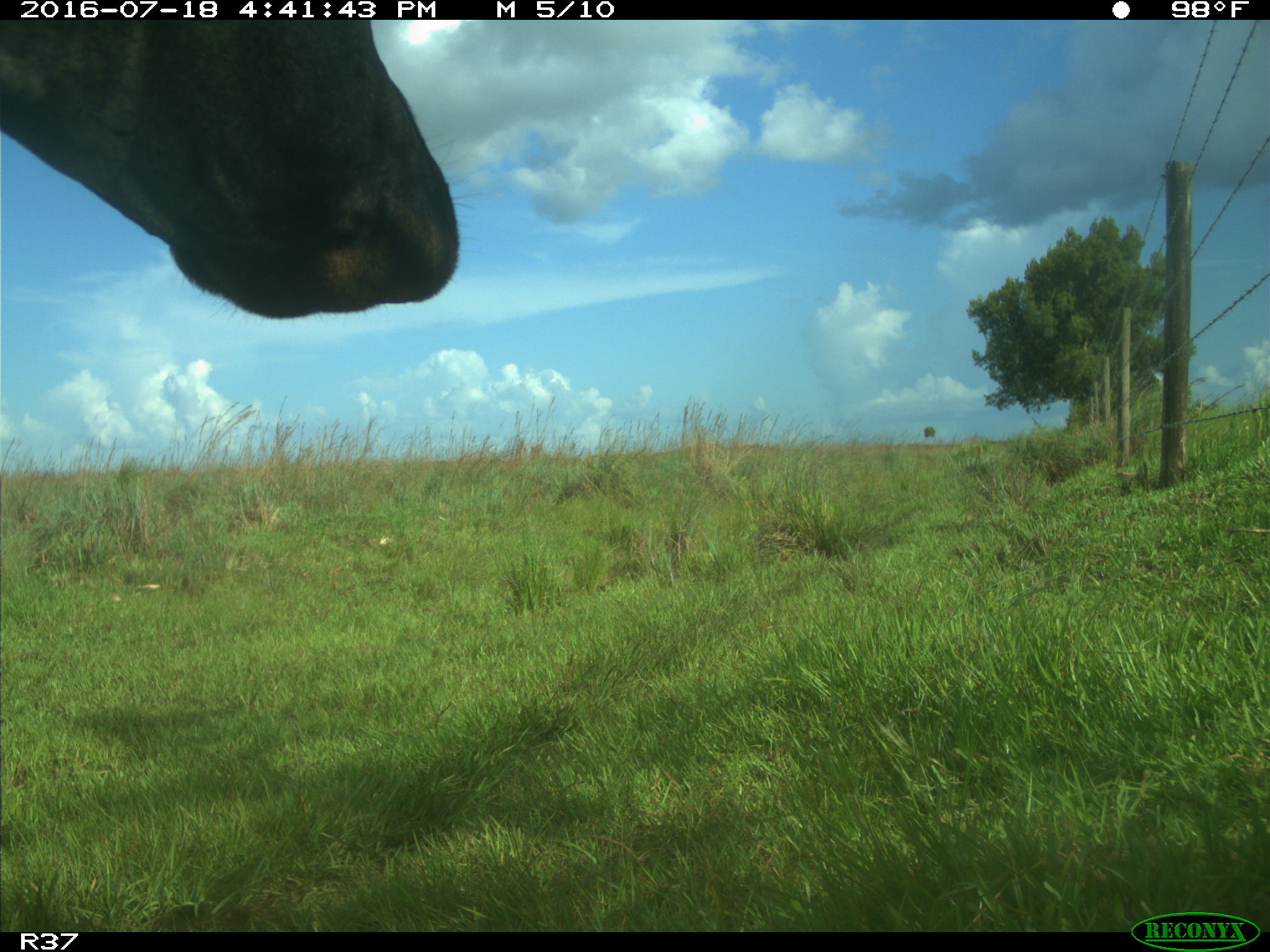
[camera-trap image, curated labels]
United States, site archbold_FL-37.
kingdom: Animalia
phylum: Chordata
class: Mammalia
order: Artiodactyla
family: Bovidae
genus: Bos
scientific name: Bos taurus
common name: domestic cow